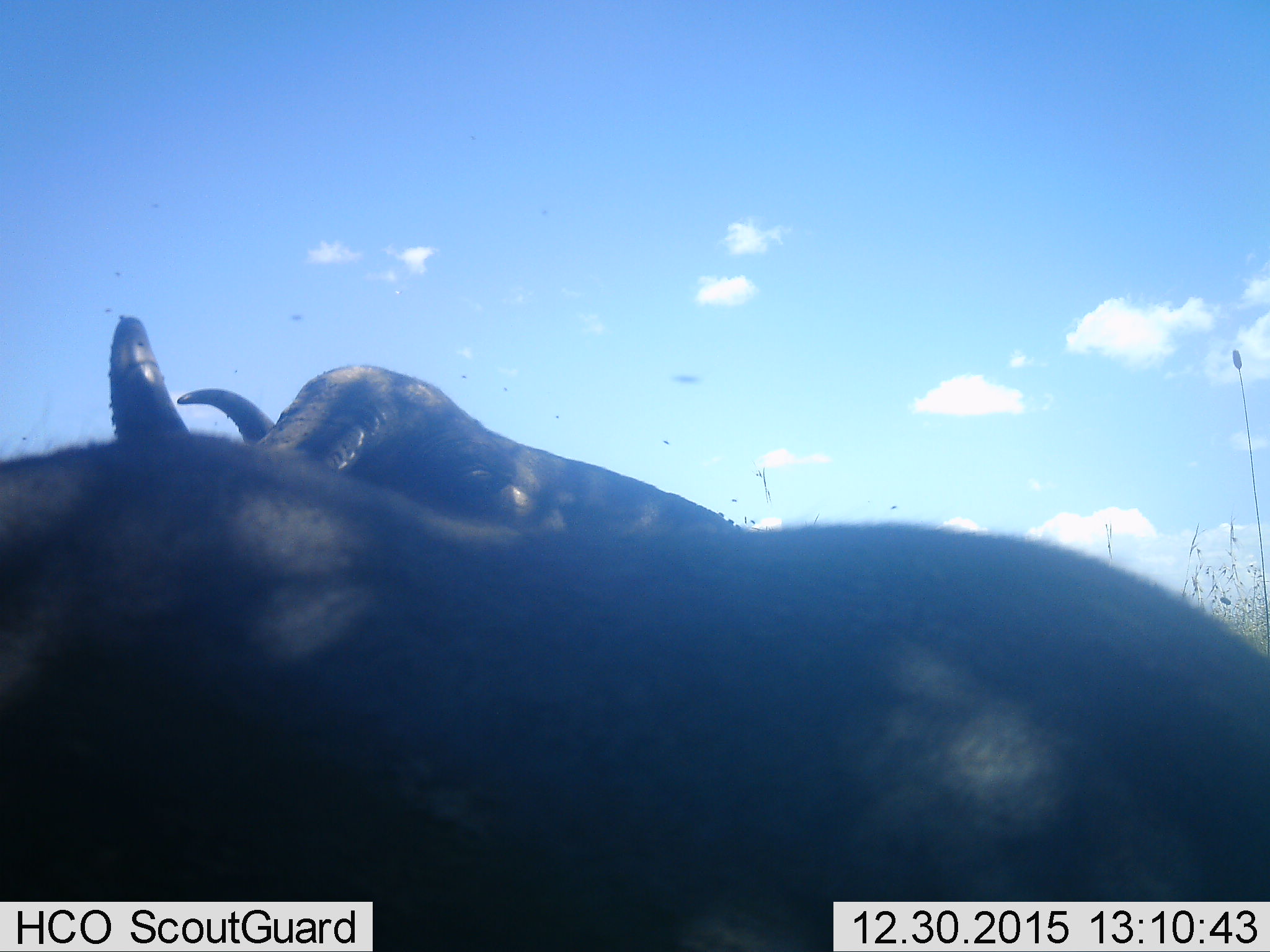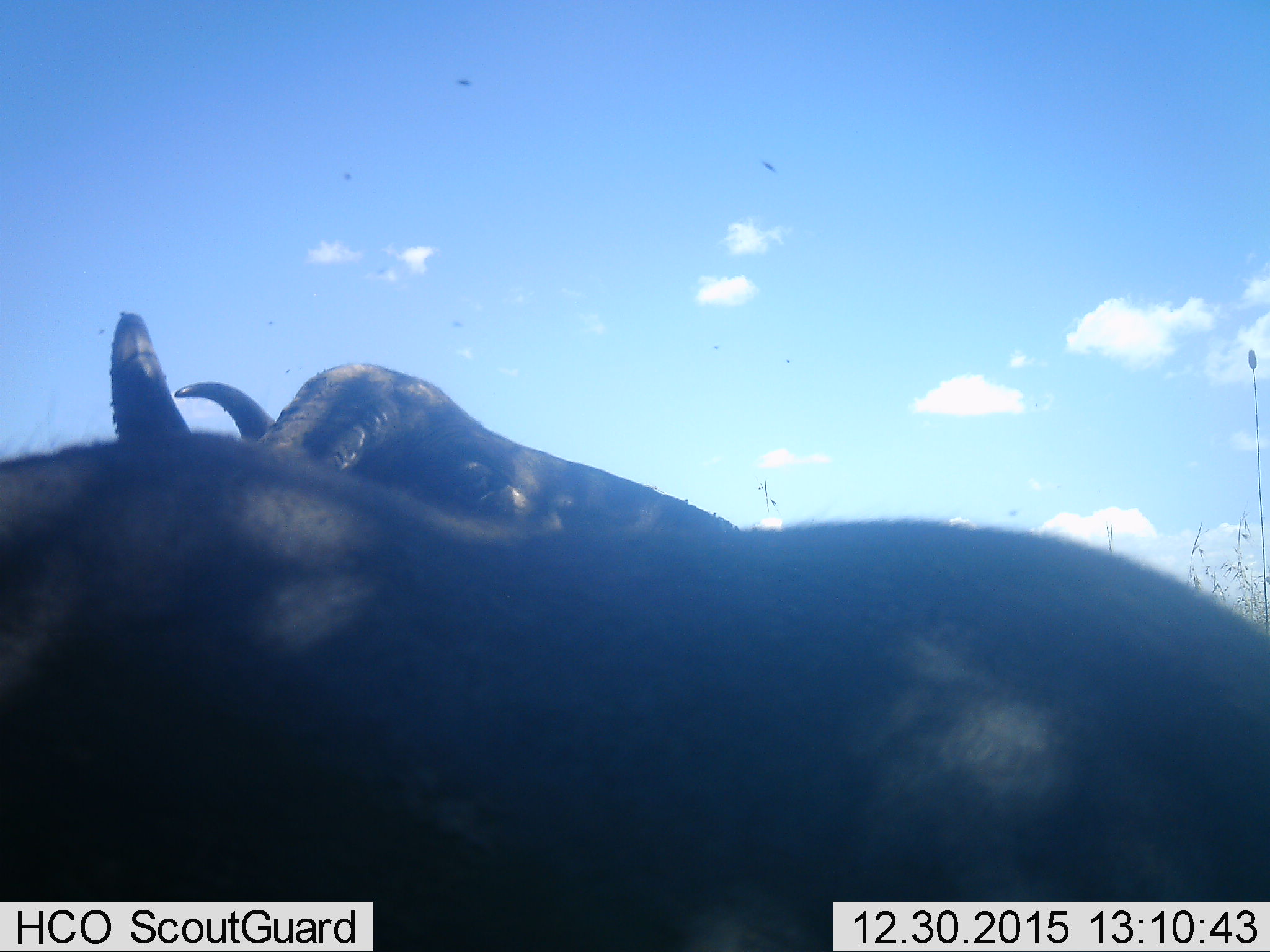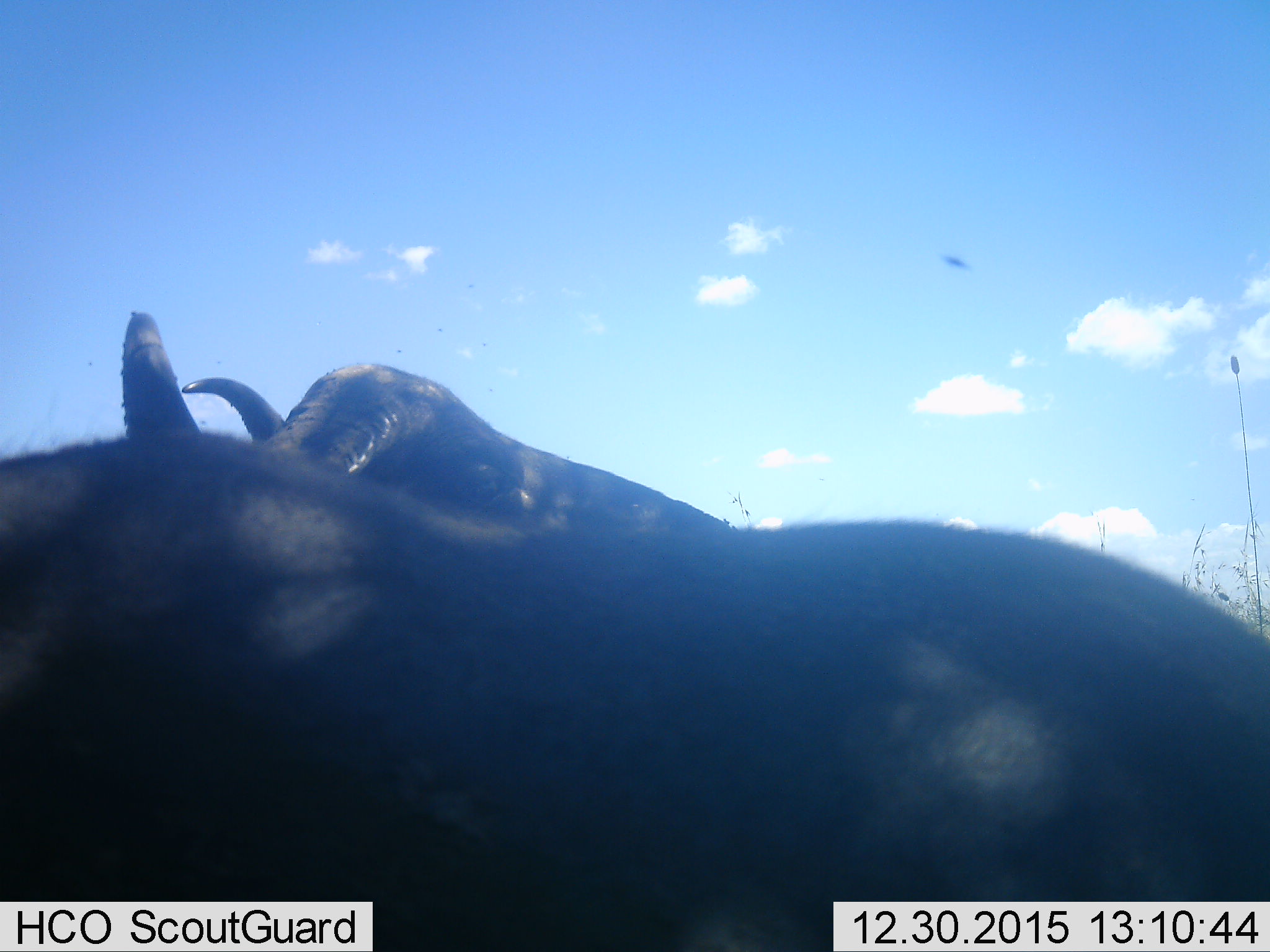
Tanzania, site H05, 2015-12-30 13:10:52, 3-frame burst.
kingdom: Animalia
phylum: Chordata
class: Mammalia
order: Artiodactyla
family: Bovidae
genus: Syncerus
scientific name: Syncerus caffer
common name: cape buffalo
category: buffalo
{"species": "buffalo (cape buffalo) (Syncerus caffer)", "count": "2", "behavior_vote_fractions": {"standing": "60%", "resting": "40%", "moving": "0%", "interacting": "0%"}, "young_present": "0%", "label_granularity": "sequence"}